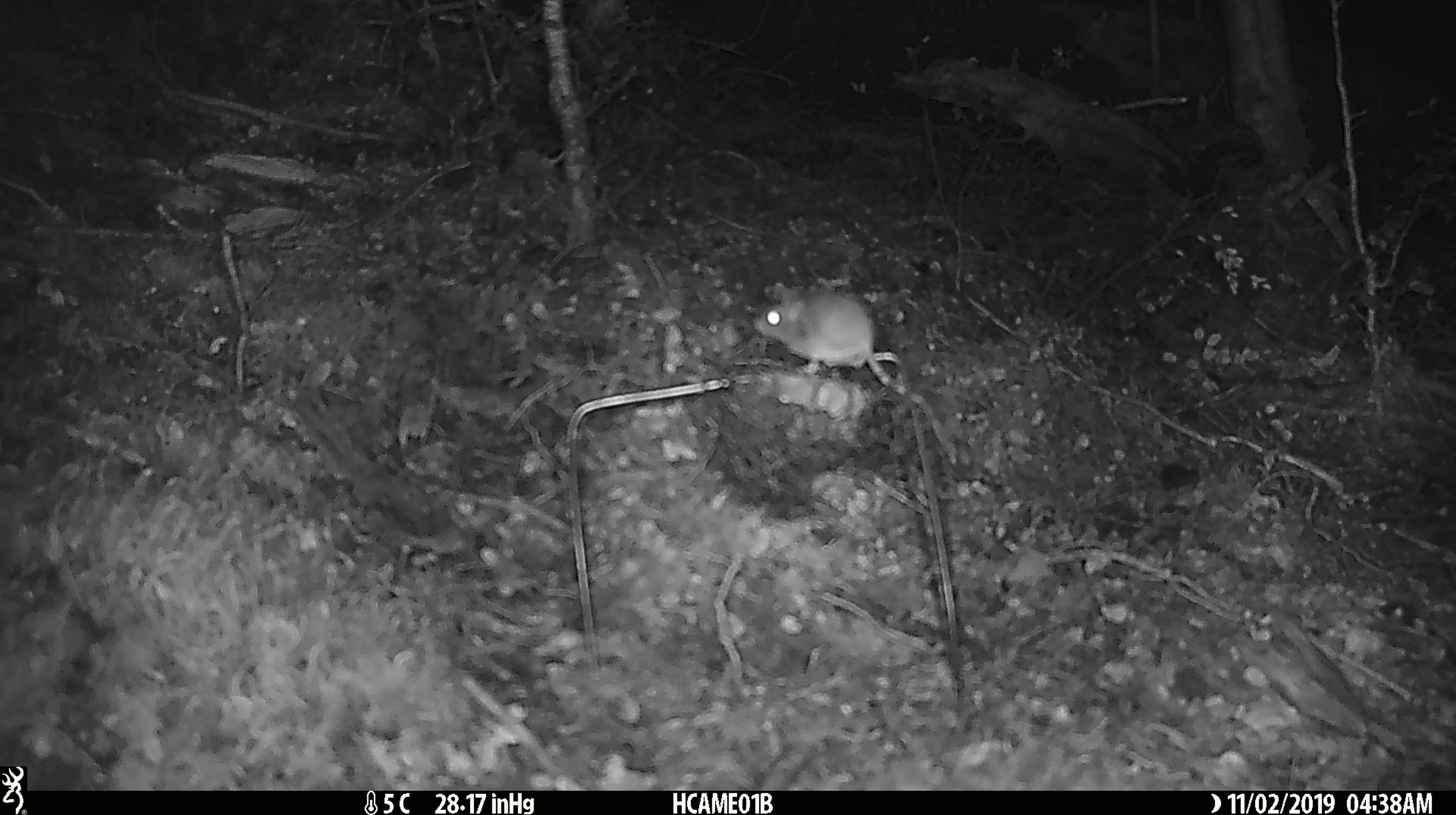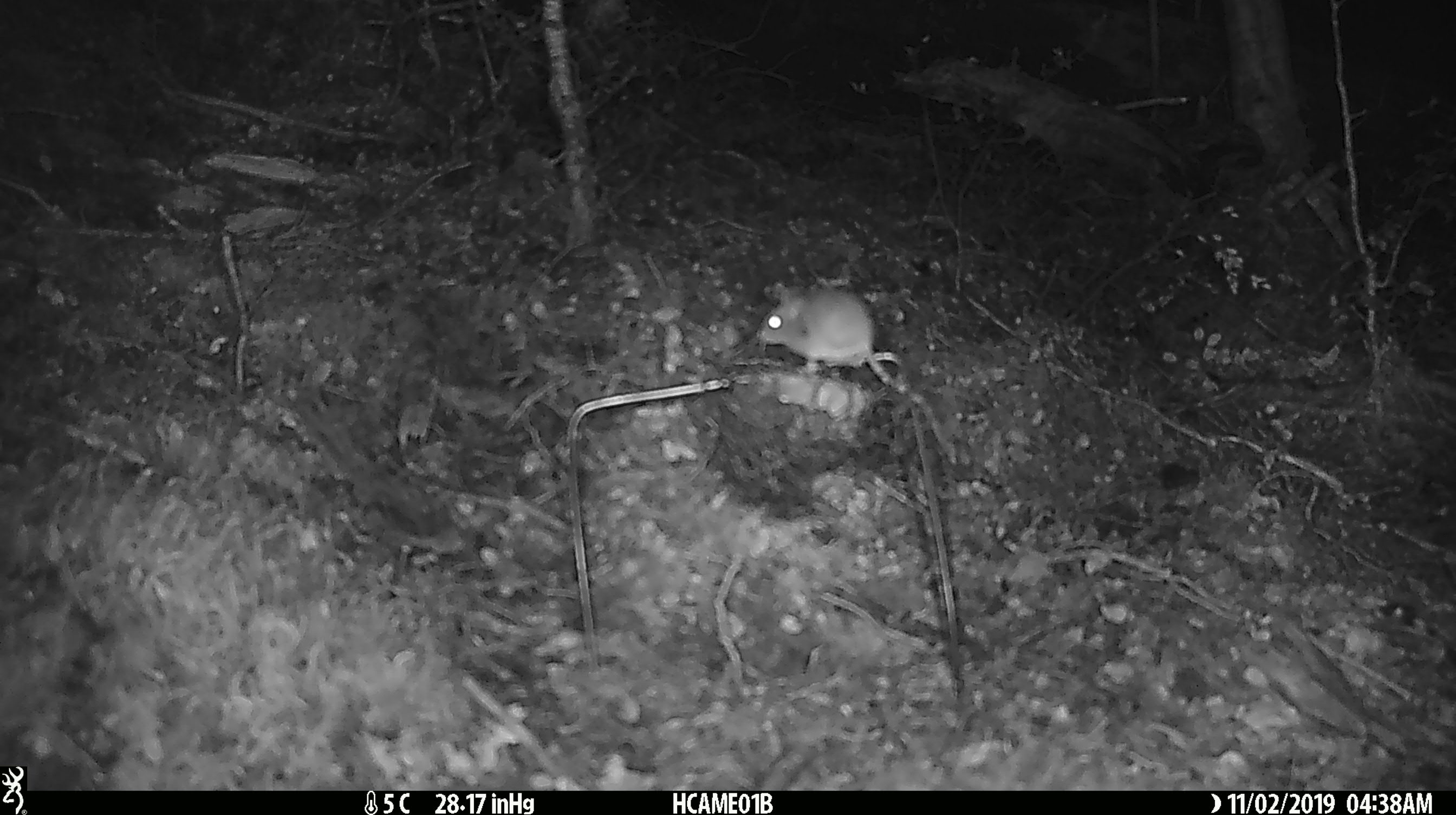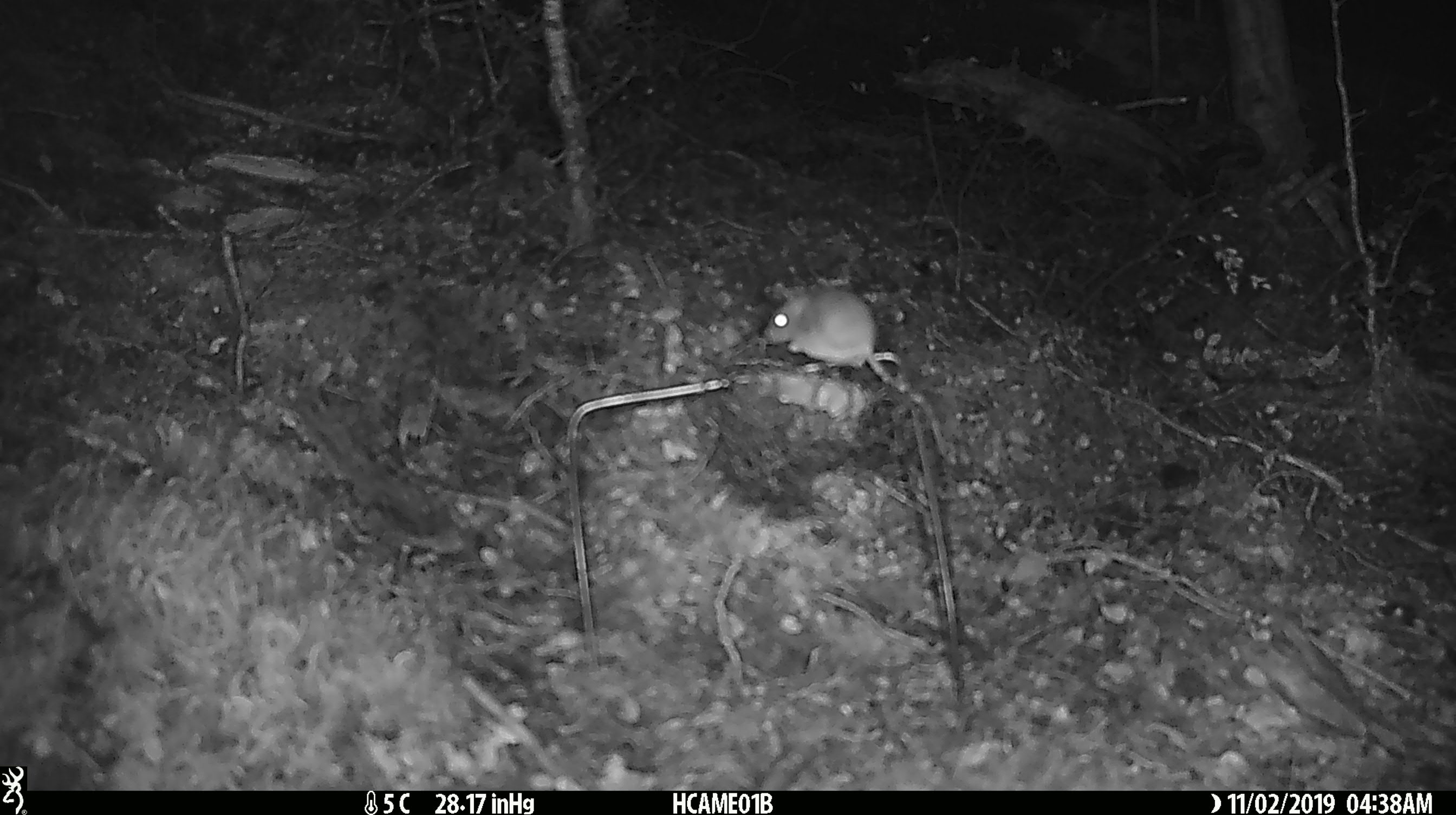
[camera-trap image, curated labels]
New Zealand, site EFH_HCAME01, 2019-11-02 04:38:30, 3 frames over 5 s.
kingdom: Animalia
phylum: Chordata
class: Mammalia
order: Rodentia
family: Muridae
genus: Mus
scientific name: Mus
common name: mouse